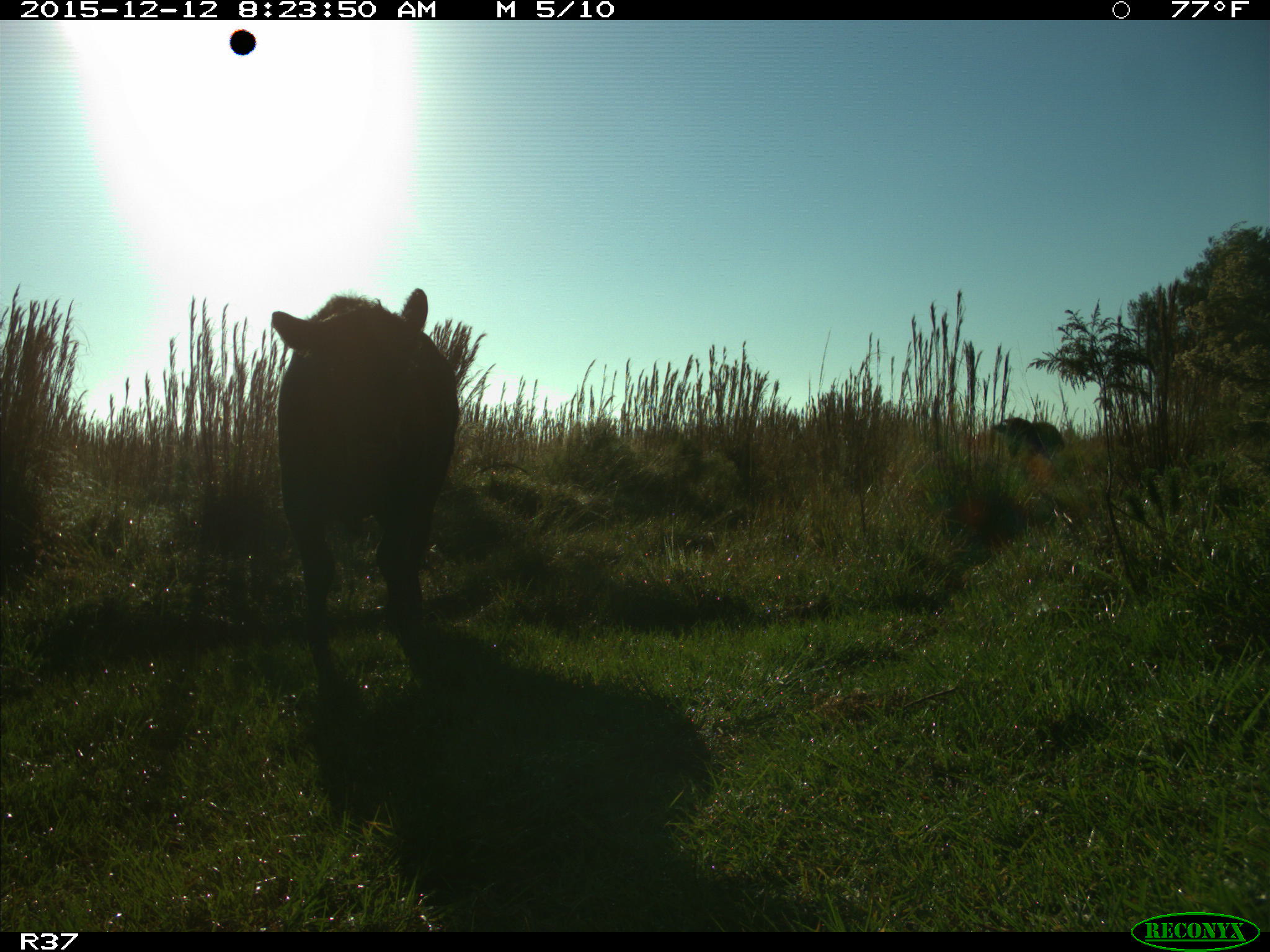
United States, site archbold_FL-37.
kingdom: Animalia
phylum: Chordata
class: Mammalia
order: Artiodactyla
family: Bovidae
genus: Bos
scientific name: Bos taurus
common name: domestic cow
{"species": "Bos taurus (domestic cow)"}